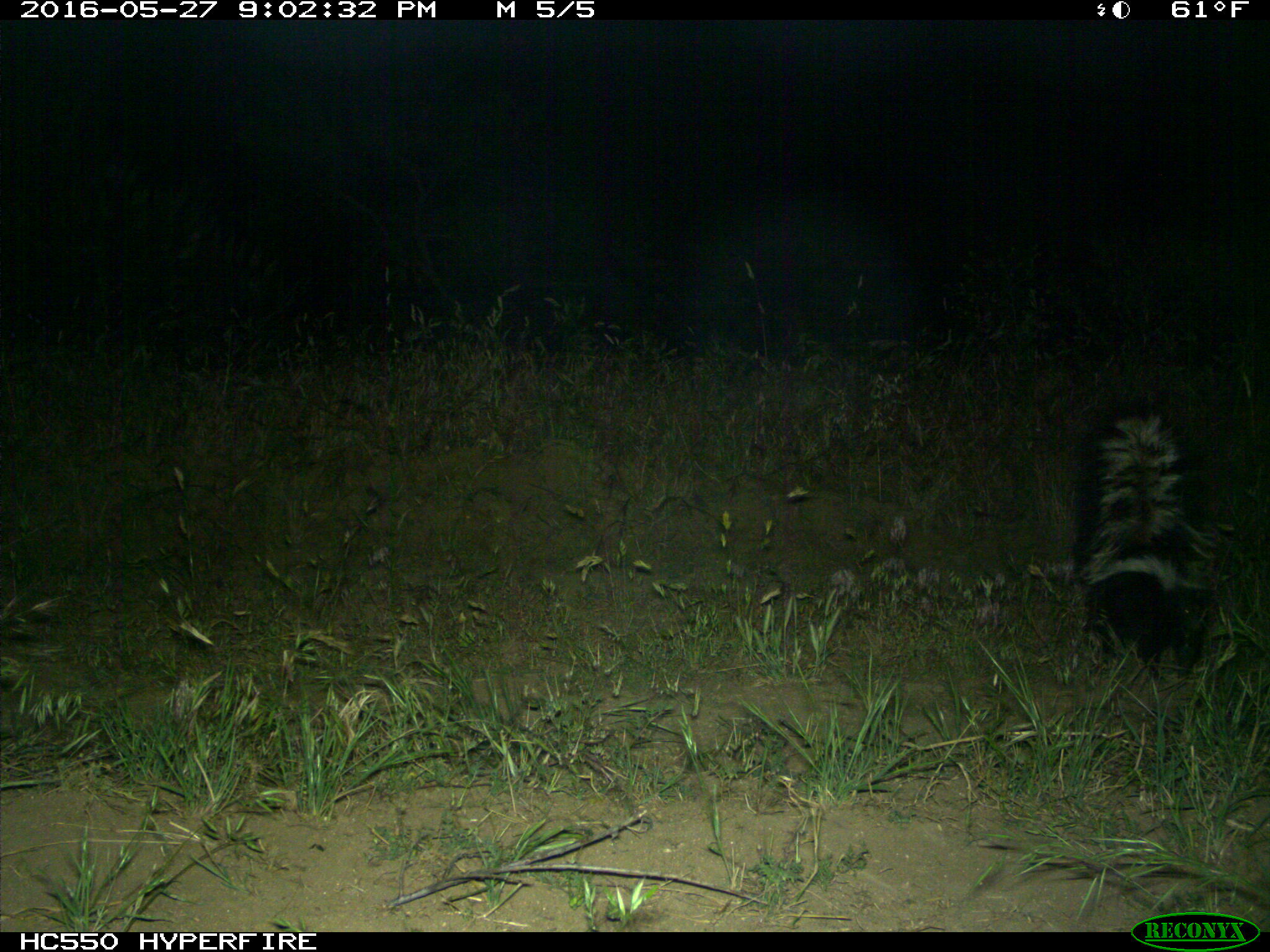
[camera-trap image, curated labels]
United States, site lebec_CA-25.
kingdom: Animalia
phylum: Chordata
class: Mammalia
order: Carnivora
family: Mephitidae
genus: Mephitis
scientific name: Mephitis mephitis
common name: striped skunk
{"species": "Mephitis mephitis (striped skunk)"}